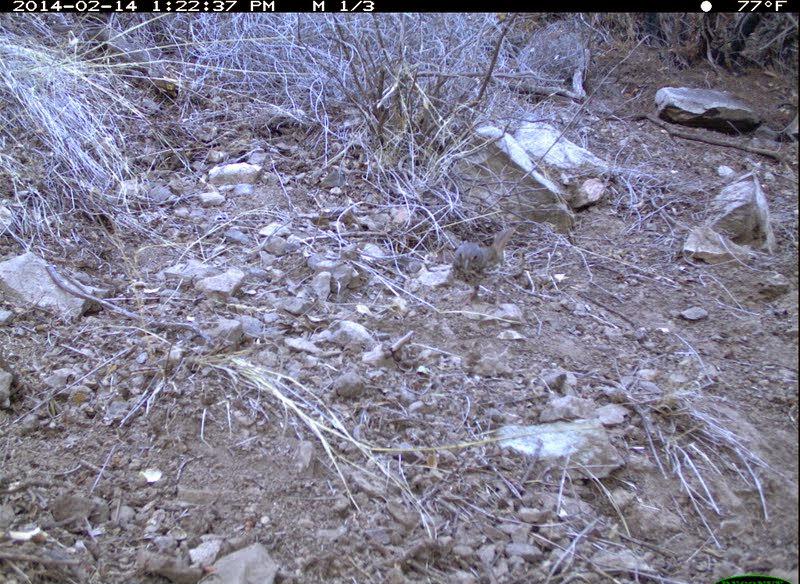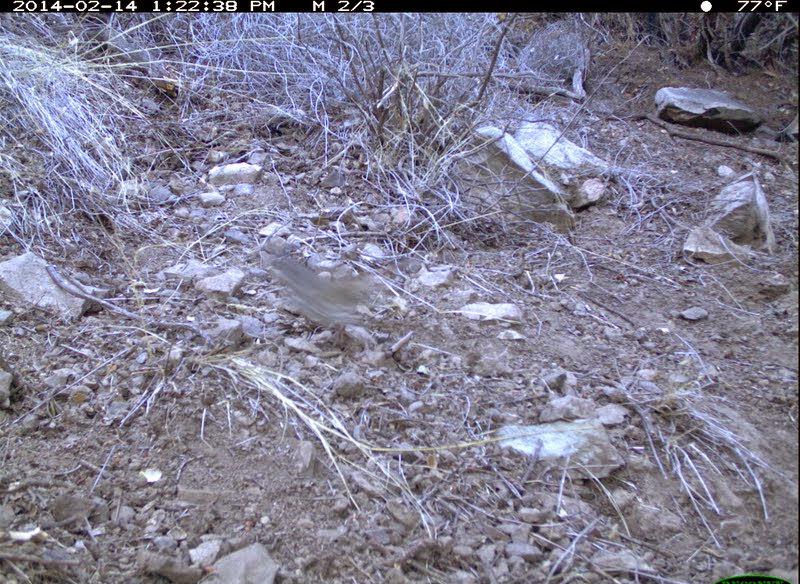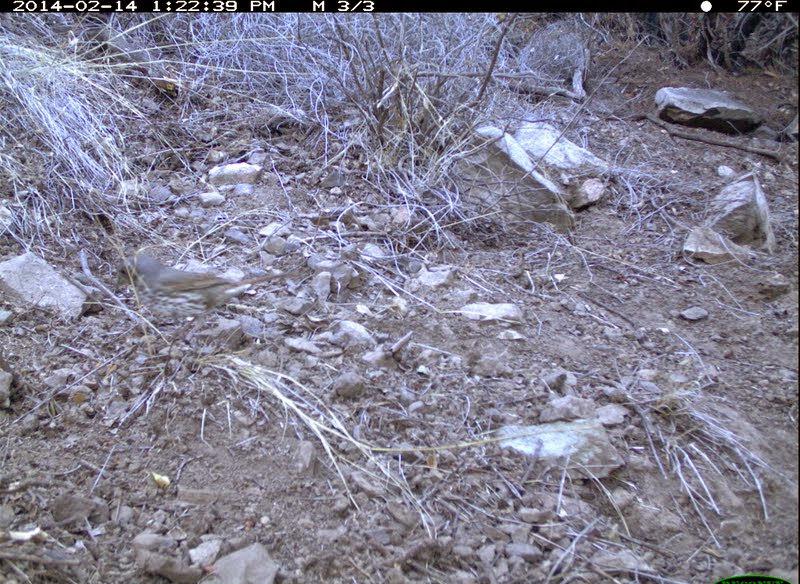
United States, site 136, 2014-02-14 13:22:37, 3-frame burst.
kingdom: Animalia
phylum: Chordata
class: Aves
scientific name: Aves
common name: bird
Bird (Aves).